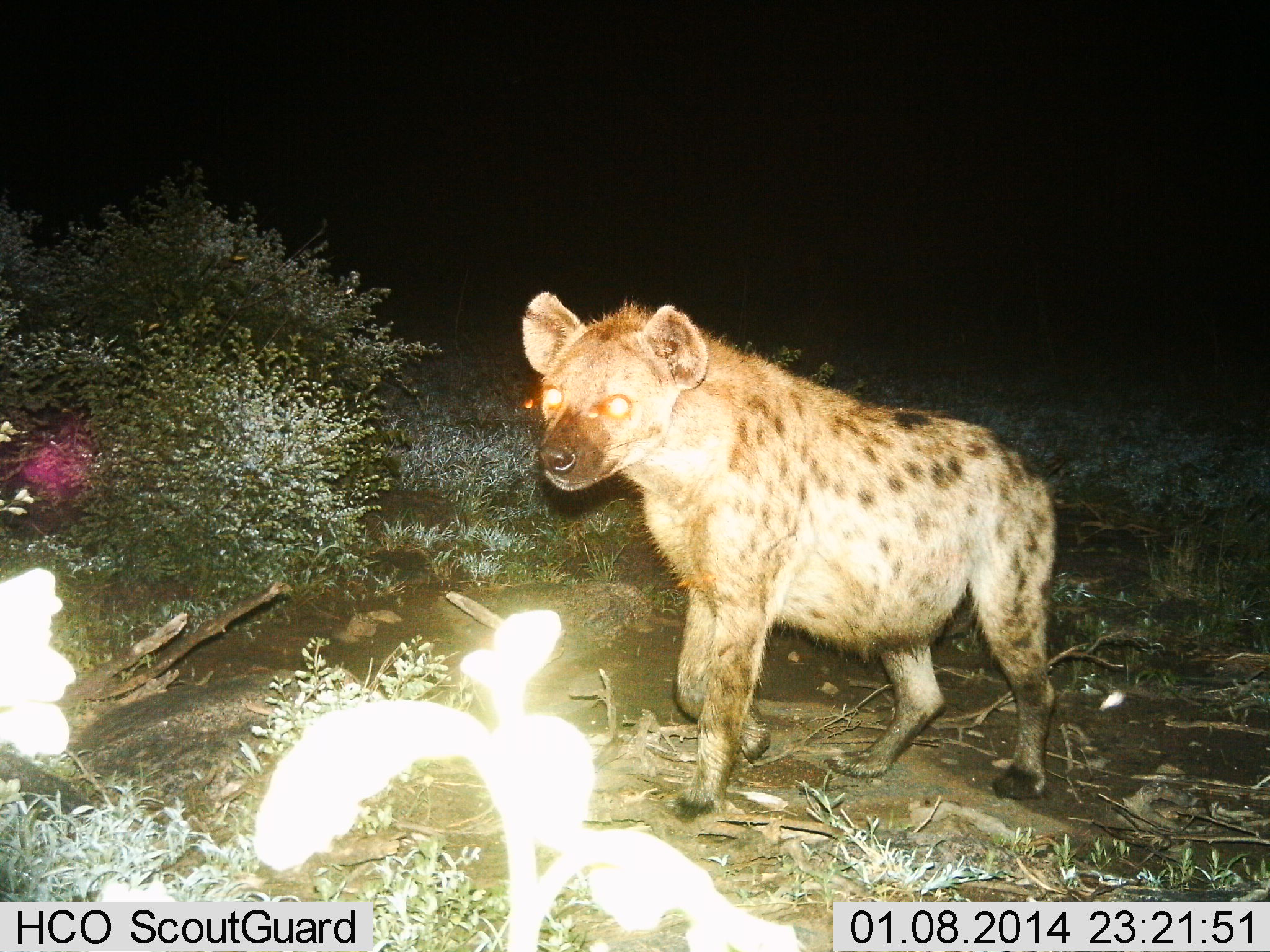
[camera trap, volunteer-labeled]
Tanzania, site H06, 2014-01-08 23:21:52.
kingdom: Animalia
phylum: Chordata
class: Mammalia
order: Carnivora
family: Hyaenidae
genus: Crocuta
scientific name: Crocuta crocuta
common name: spotted hyena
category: hyenaspotted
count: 1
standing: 20%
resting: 0%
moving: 90%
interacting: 0%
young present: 0%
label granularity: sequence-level